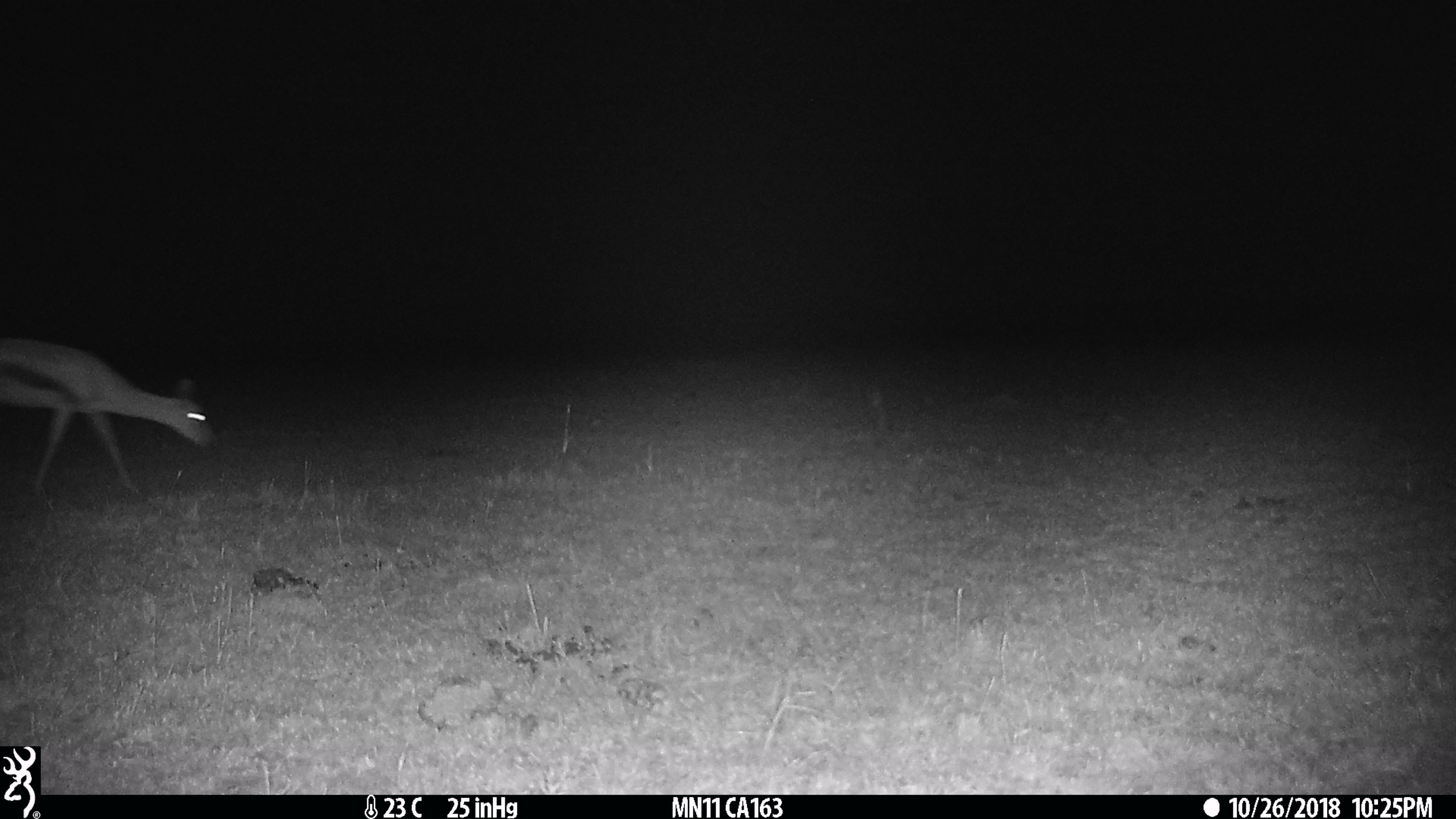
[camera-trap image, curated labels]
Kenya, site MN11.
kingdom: Animalia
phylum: Chordata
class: Mammalia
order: Artiodactyla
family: Bovidae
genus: Eudorcas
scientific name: Eudorcas thomsonii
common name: thomon's gazelle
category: gazelle thomsons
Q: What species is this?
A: Gazelle thomsons (thomon's gazelle) (Eudorcas thomsonii).